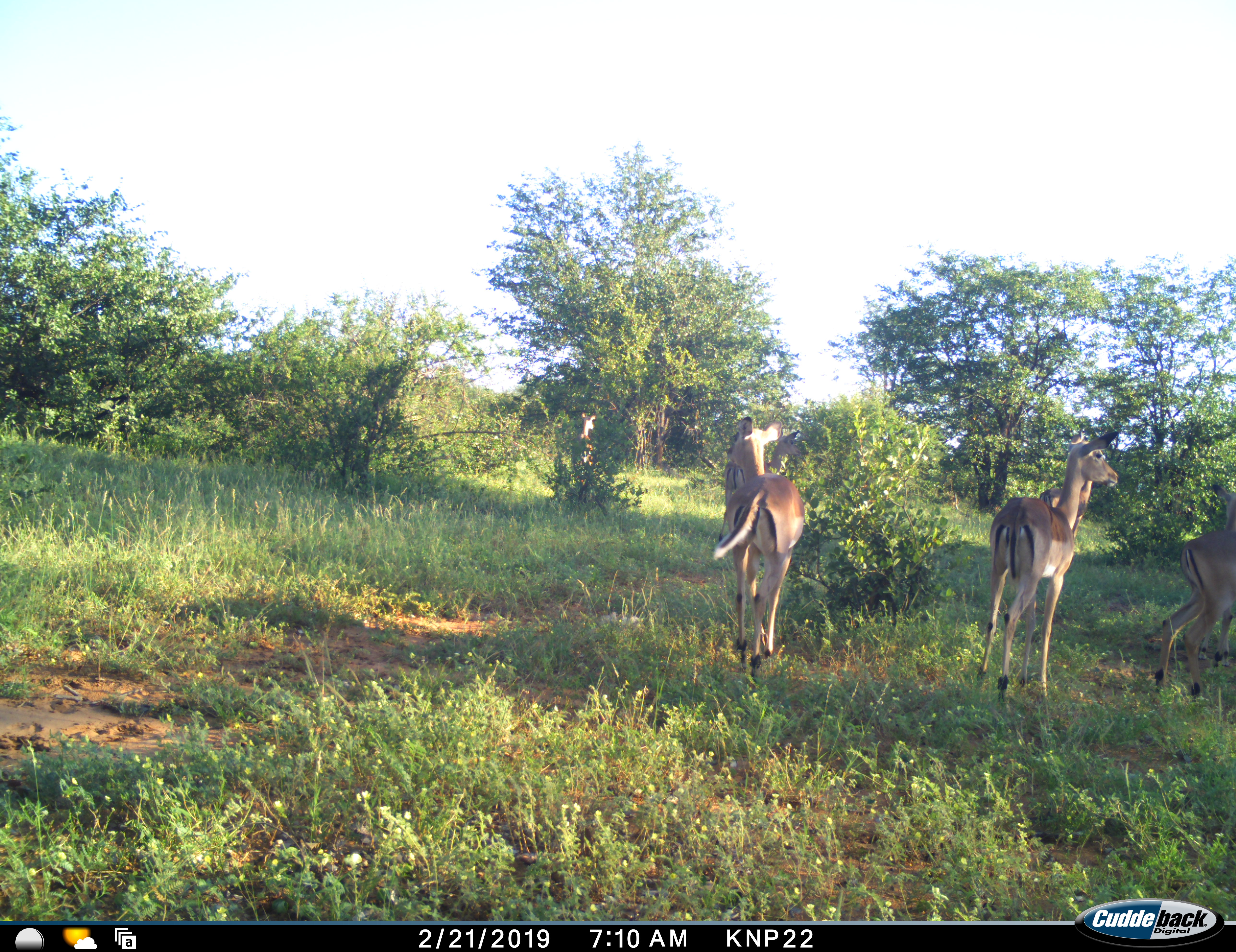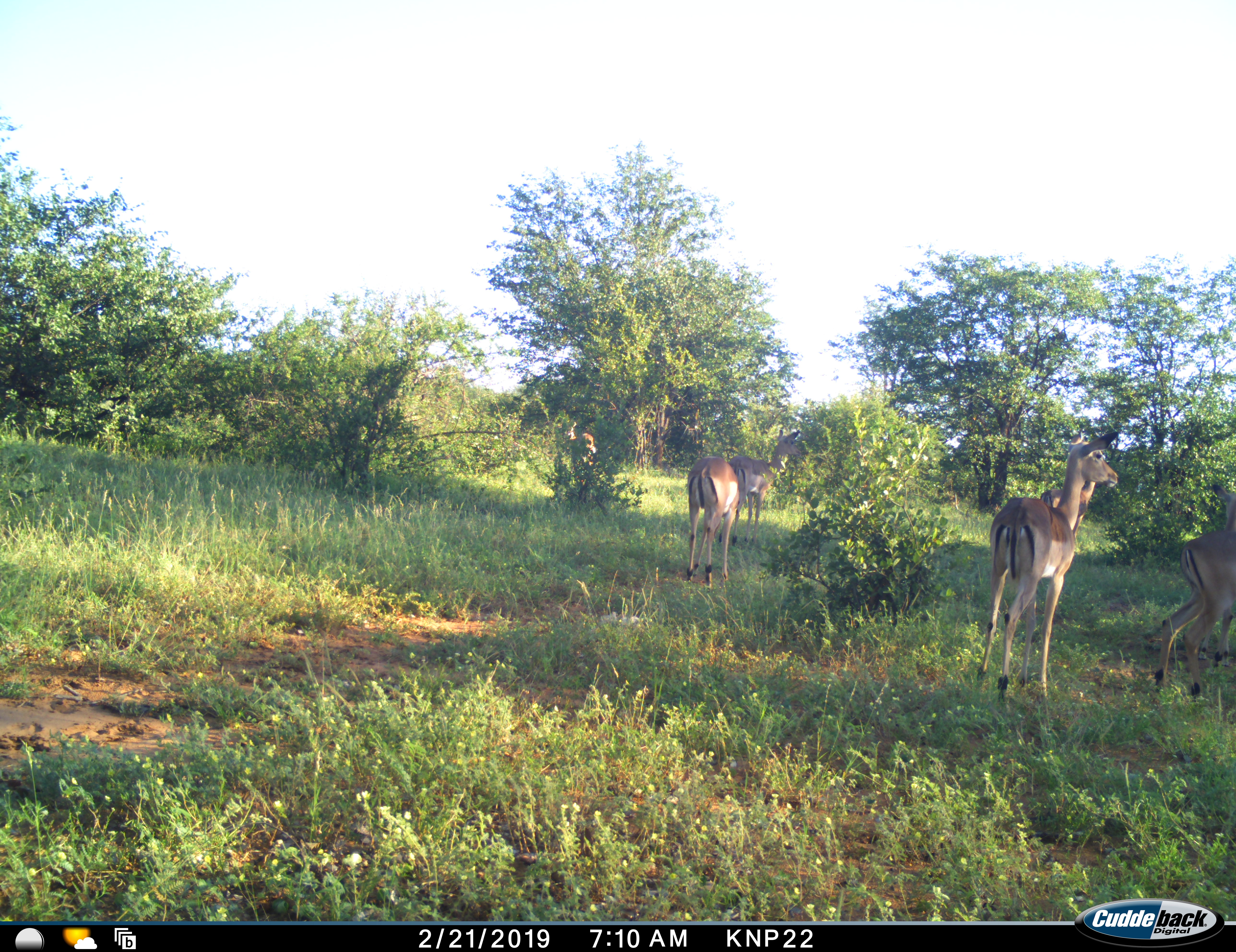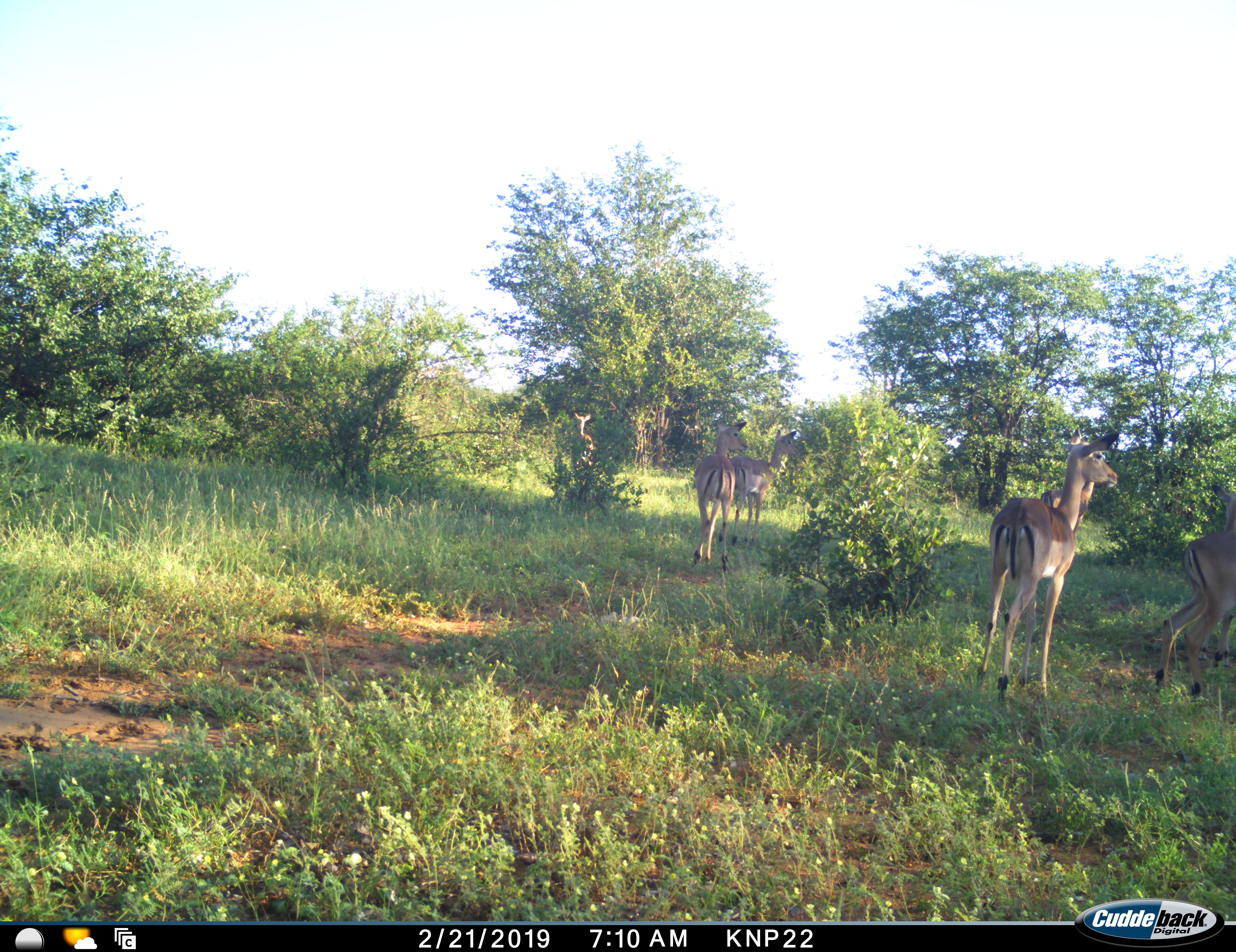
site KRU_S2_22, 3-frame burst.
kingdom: Animalia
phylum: Chordata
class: Mammalia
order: Artiodactyla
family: Bovidae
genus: Aepyceros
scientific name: Aepyceros melampus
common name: impala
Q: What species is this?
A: Impala (Aepyceros melampus).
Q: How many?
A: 6.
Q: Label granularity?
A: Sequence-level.